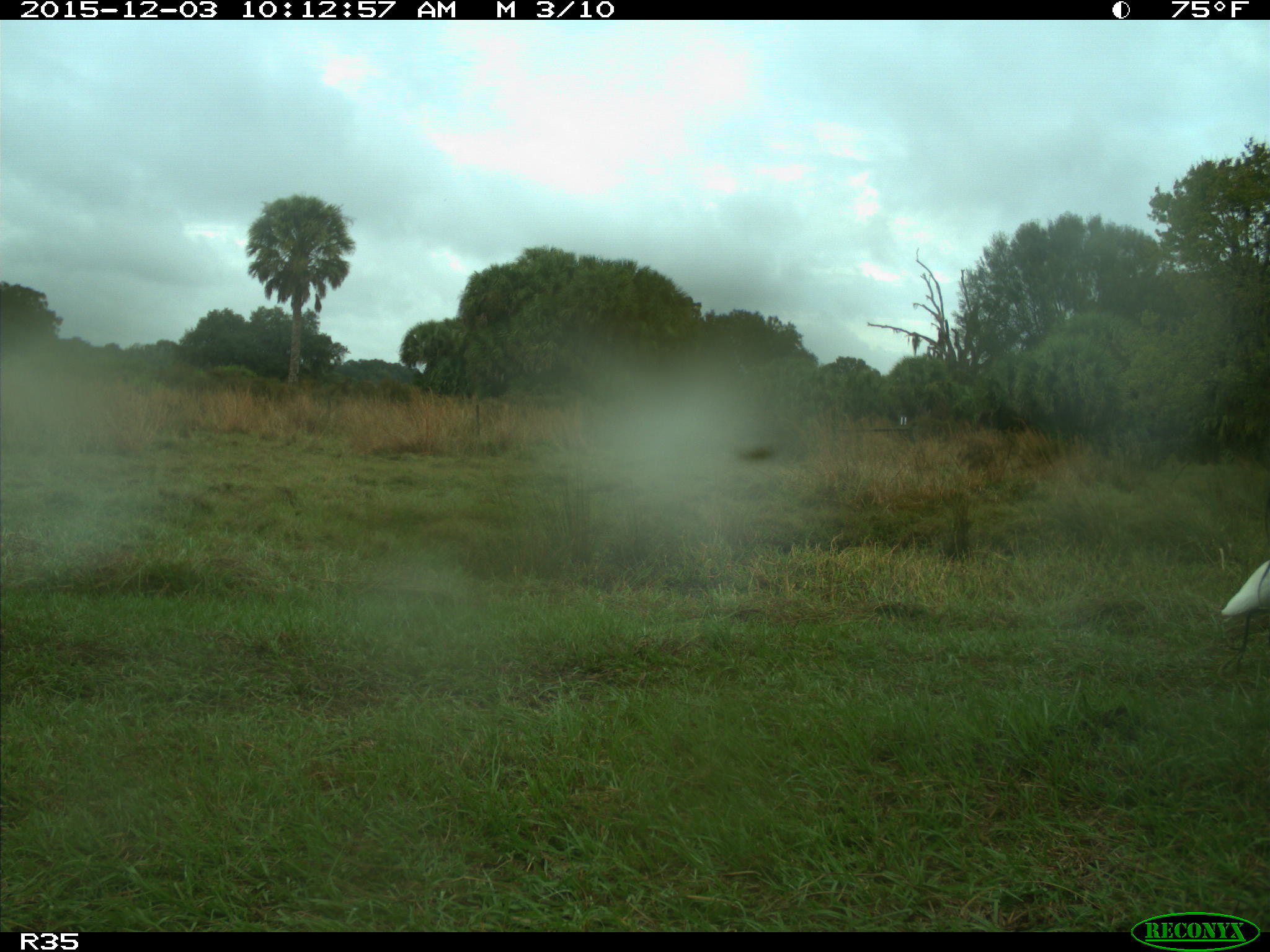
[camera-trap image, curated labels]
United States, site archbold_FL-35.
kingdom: Animalia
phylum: Chordata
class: Aves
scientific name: Aves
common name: birds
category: unidentified bird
Unidentified bird (birds) (Aves).